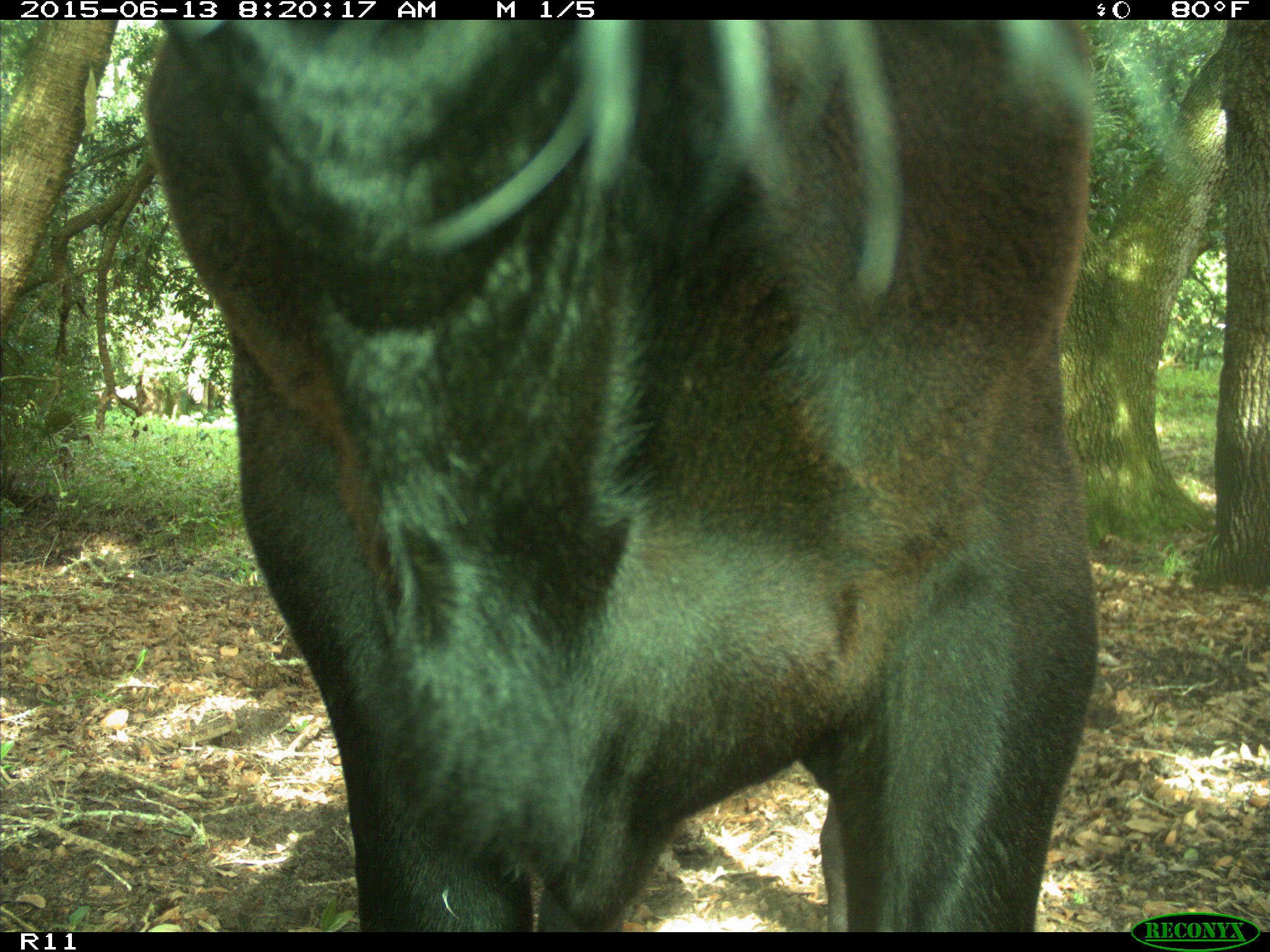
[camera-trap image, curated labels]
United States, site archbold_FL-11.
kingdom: Animalia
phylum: Chordata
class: Mammalia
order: Artiodactyla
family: Bovidae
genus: Bos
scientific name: Bos taurus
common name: domestic cow